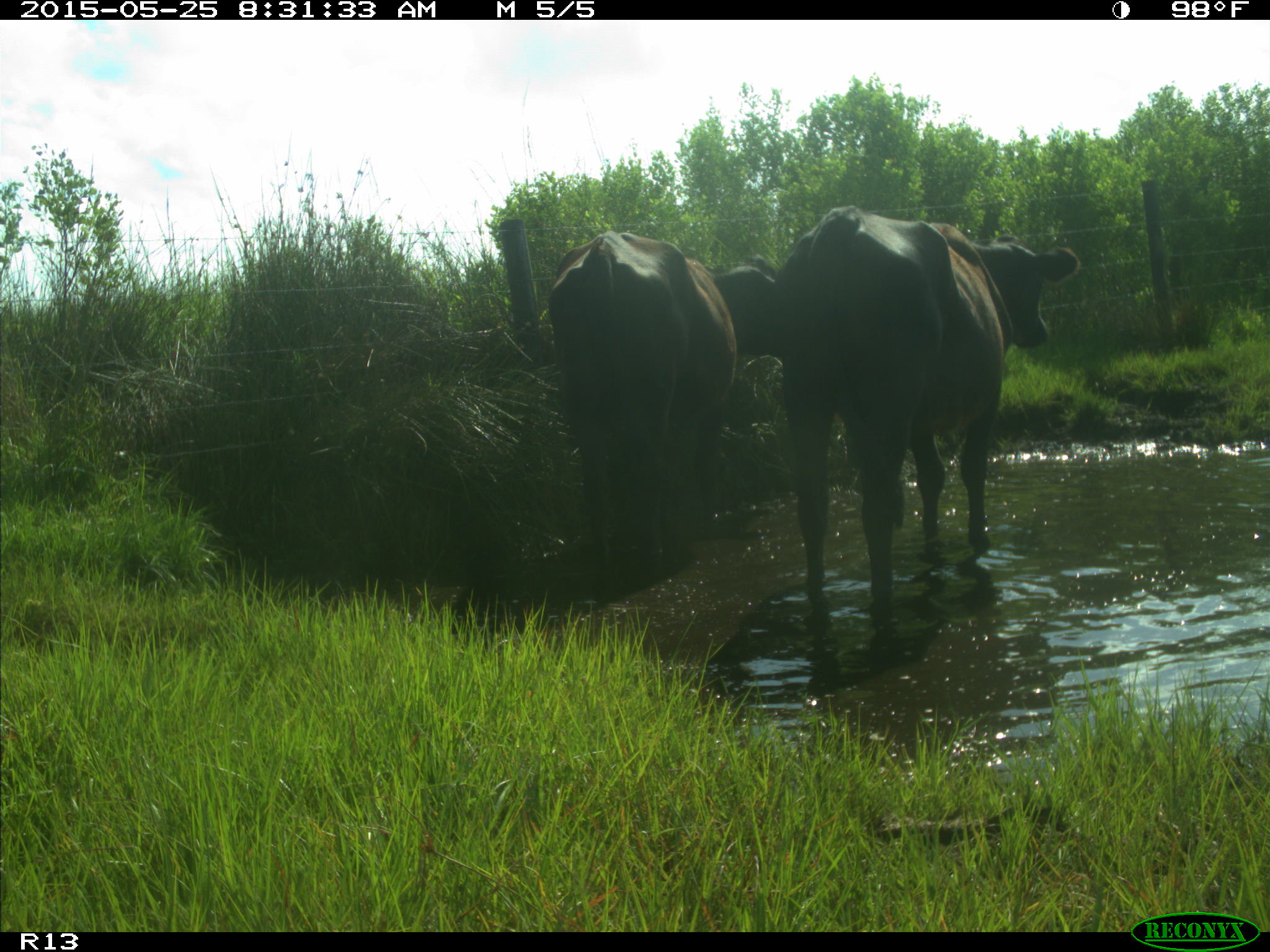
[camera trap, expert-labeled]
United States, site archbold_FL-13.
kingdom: Animalia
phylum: Chordata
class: Mammalia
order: Artiodactyla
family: Bovidae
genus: Bos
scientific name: Bos taurus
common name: domestic cow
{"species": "Bos taurus (domestic cow)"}